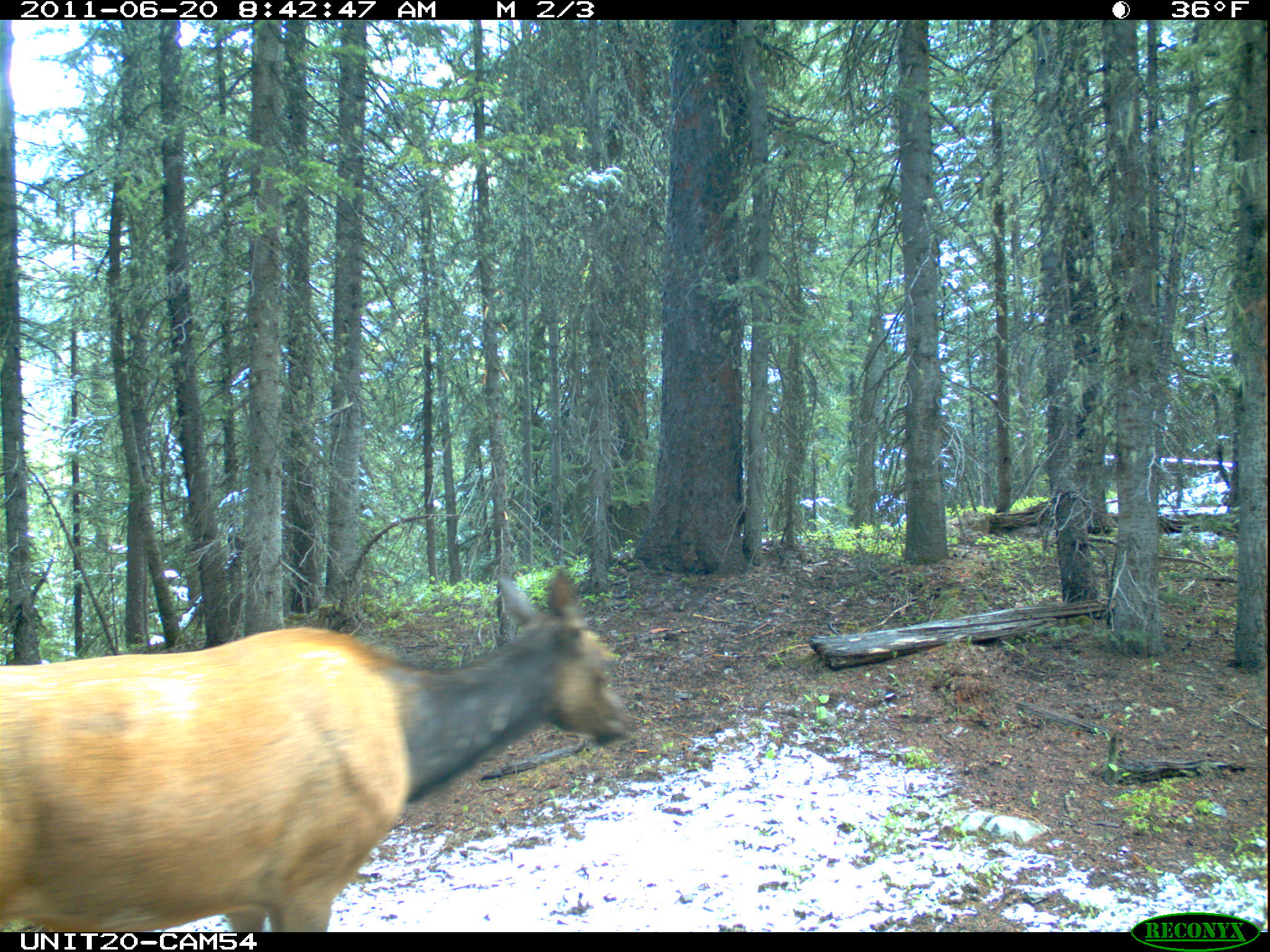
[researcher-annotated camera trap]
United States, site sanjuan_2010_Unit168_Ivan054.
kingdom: Animalia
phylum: Chordata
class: Mammalia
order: Artiodactyla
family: Cervidae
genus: Cervus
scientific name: Cervus elaphus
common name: red deer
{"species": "Cervus elaphus (red deer)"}